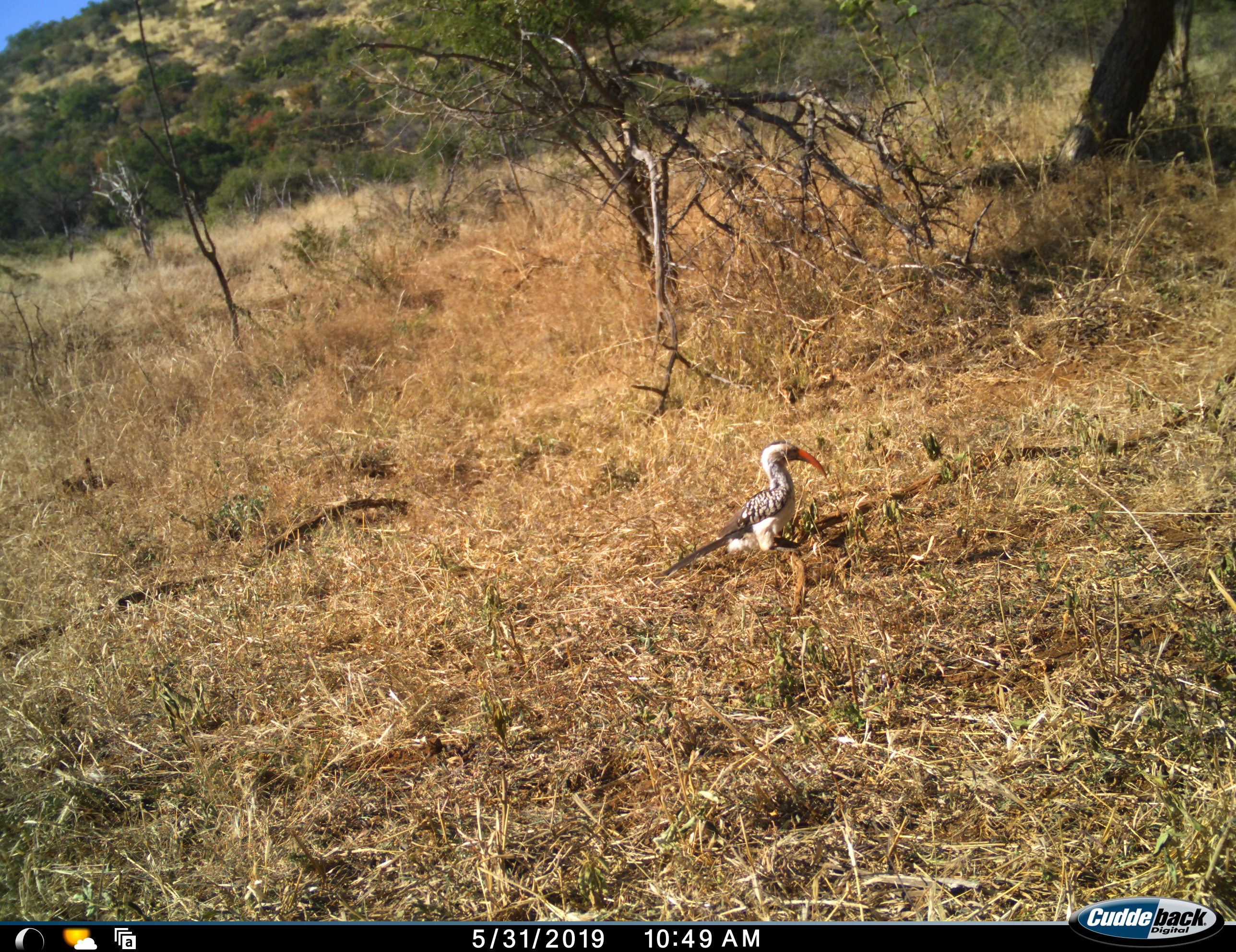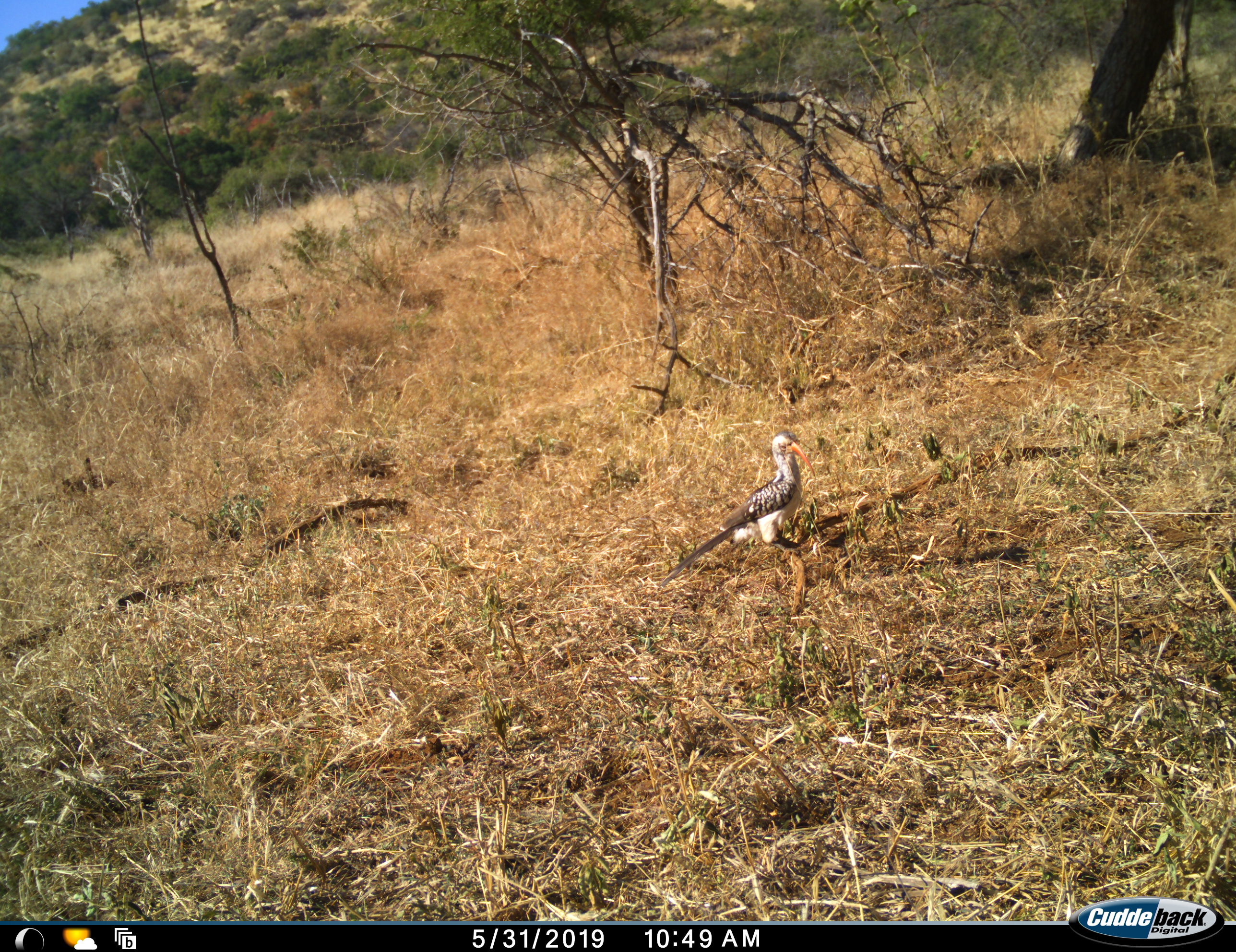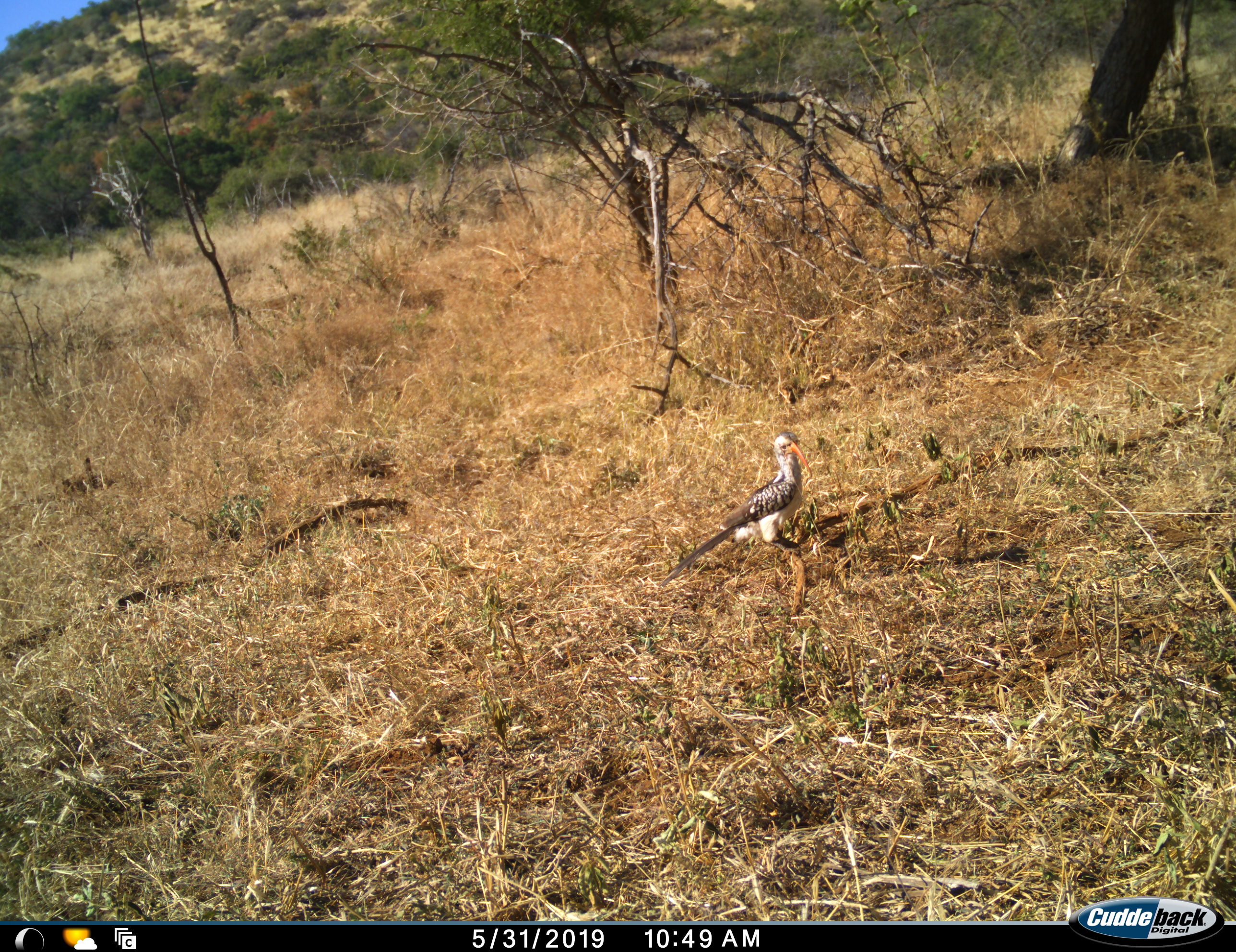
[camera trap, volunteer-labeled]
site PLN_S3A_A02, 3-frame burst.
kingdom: Animalia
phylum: Chordata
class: Aves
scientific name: Aves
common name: bird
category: birdother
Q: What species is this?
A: Birdother (bird) (Aves).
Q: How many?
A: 1.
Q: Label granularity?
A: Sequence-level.